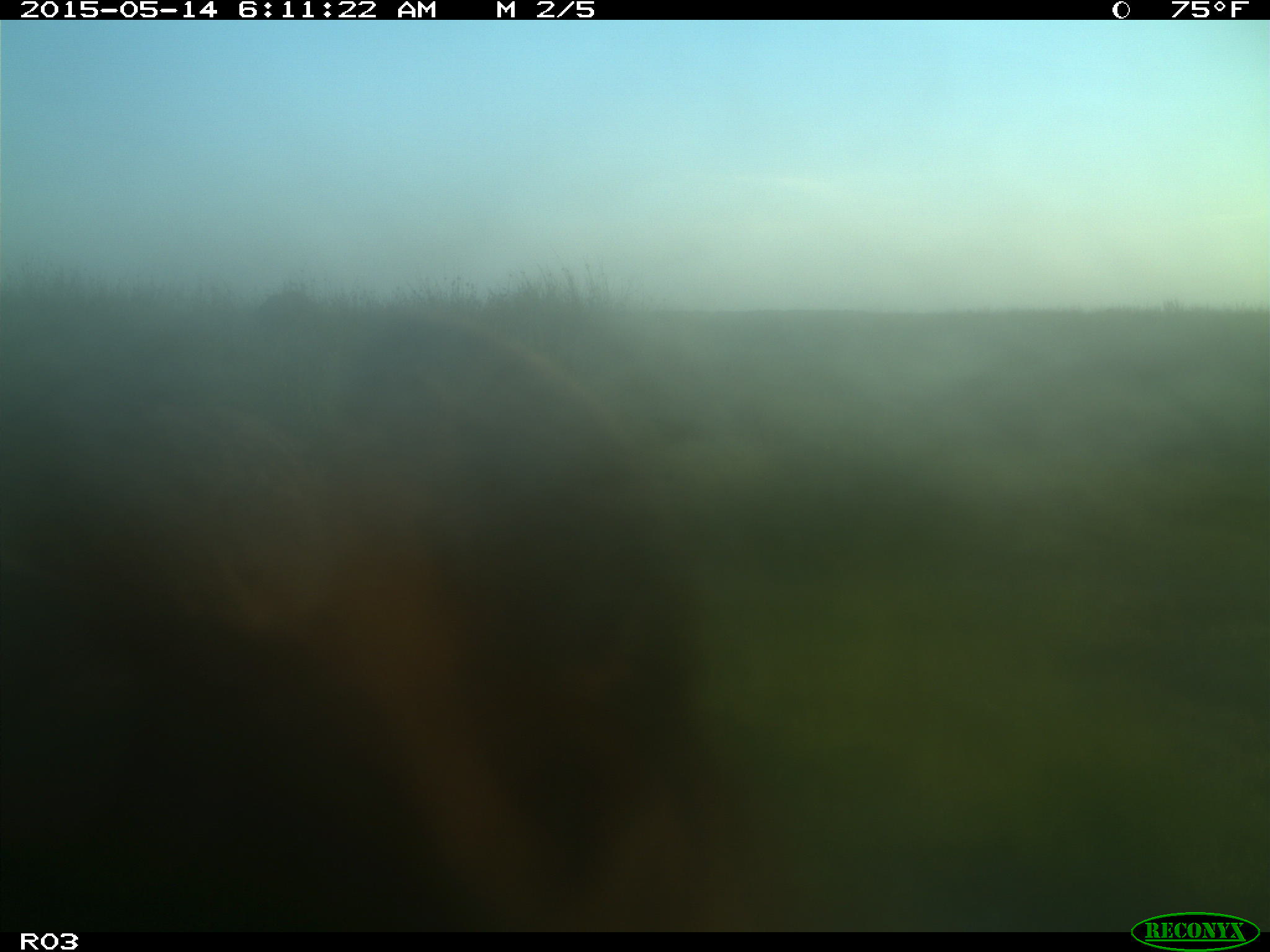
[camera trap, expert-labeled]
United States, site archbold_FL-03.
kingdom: Animalia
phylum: Chordata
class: Mammalia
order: Artiodactyla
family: Bovidae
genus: Bos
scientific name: Bos taurus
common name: domestic cow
Bos taurus (domestic cow).